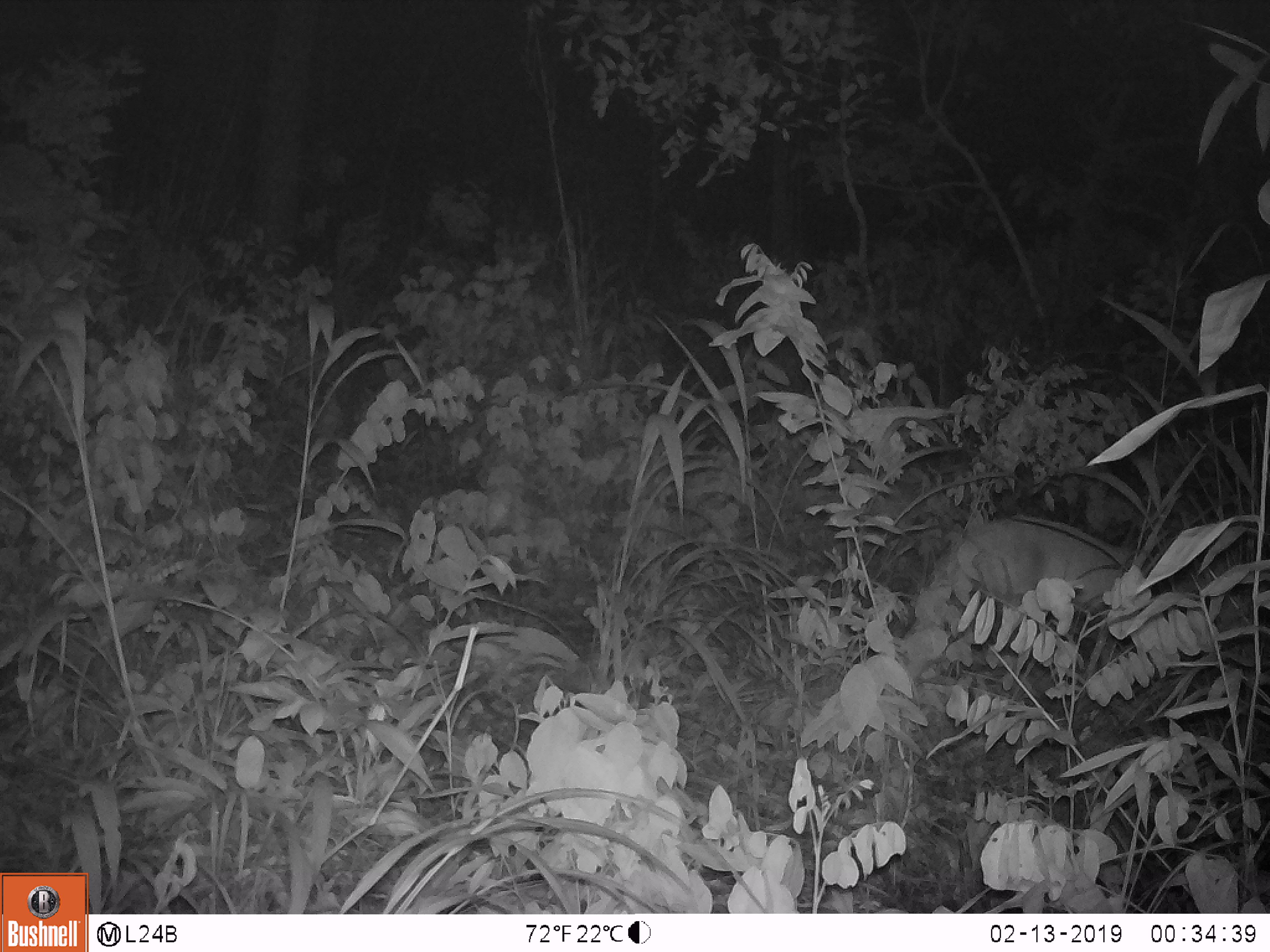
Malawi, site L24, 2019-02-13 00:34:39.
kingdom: Animalia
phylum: Chordata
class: Mammalia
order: Artiodactyla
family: Bovidae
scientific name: Antilopinae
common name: small antelope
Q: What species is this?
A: Small antelope (Antilopinae).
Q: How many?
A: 1.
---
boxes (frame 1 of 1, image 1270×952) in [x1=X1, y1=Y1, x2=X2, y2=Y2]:
small antelope: [x1=905, y1=494, x2=1153, y2=691]